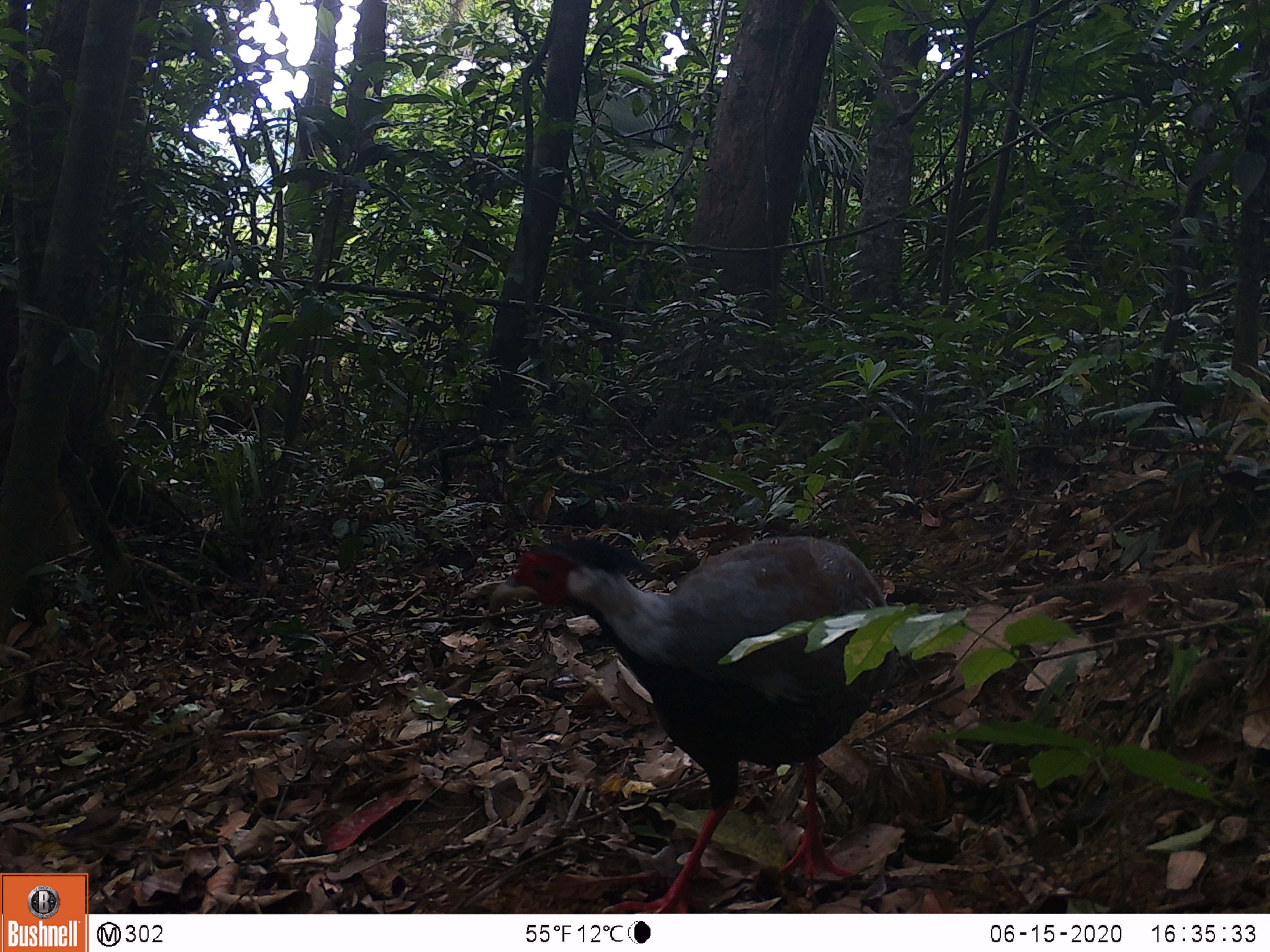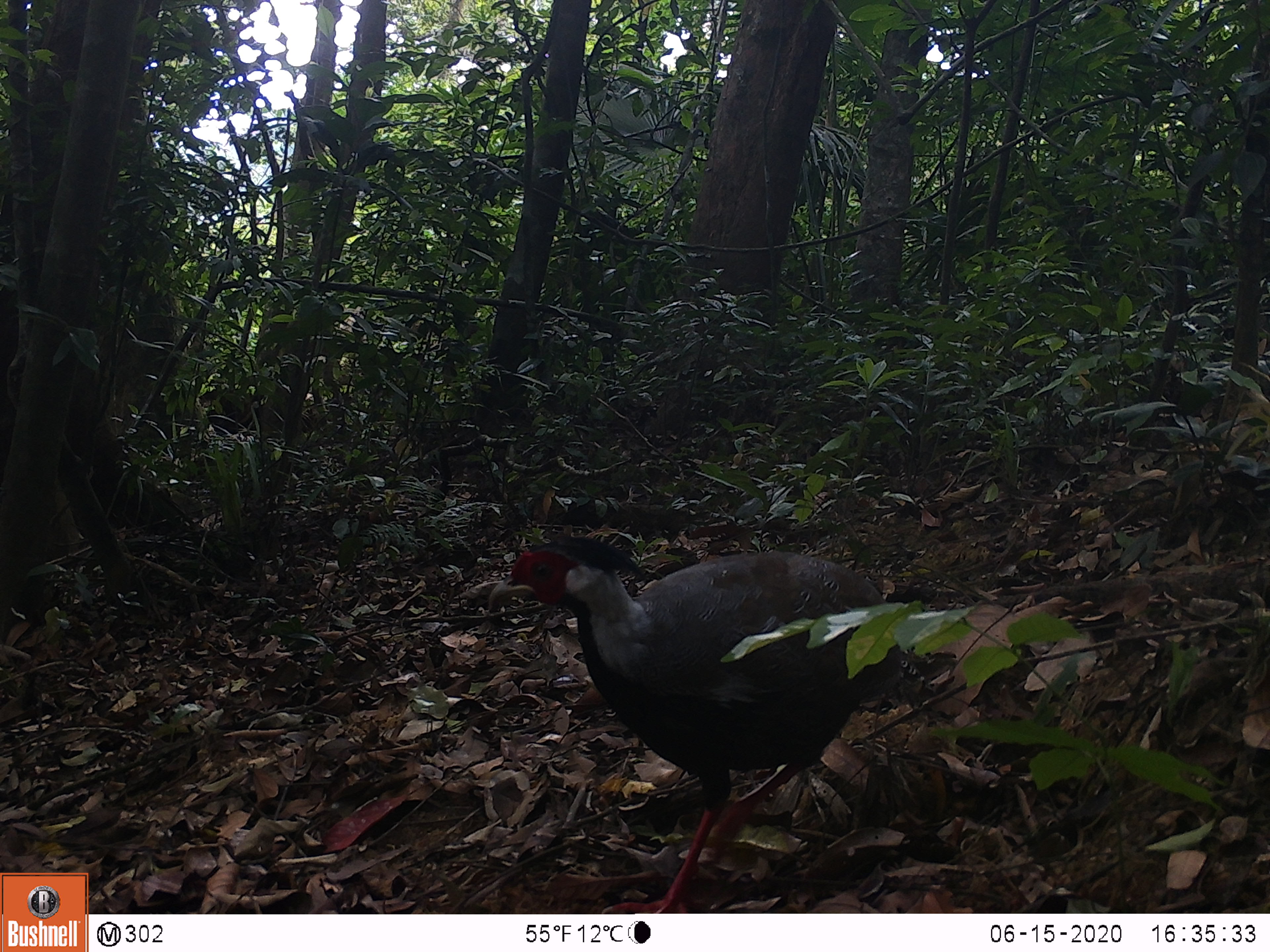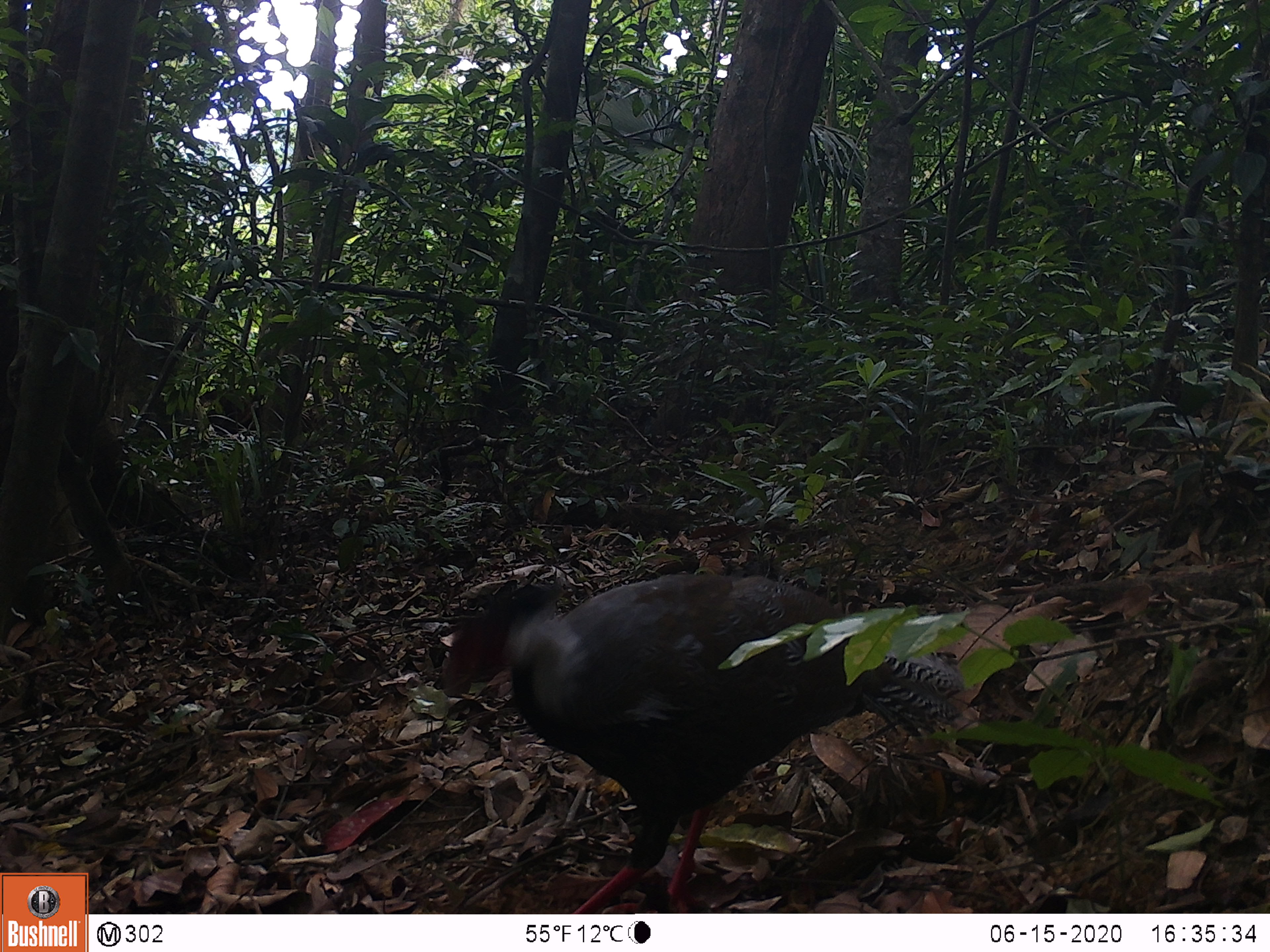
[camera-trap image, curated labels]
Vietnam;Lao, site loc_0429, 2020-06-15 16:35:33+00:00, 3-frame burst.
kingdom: Animalia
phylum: Chordata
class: Aves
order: Galliformes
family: Phasianidae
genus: Lophura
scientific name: Lophura nycthemera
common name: silver pheasant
Silver pheasant (Lophura nycthemera). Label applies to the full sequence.